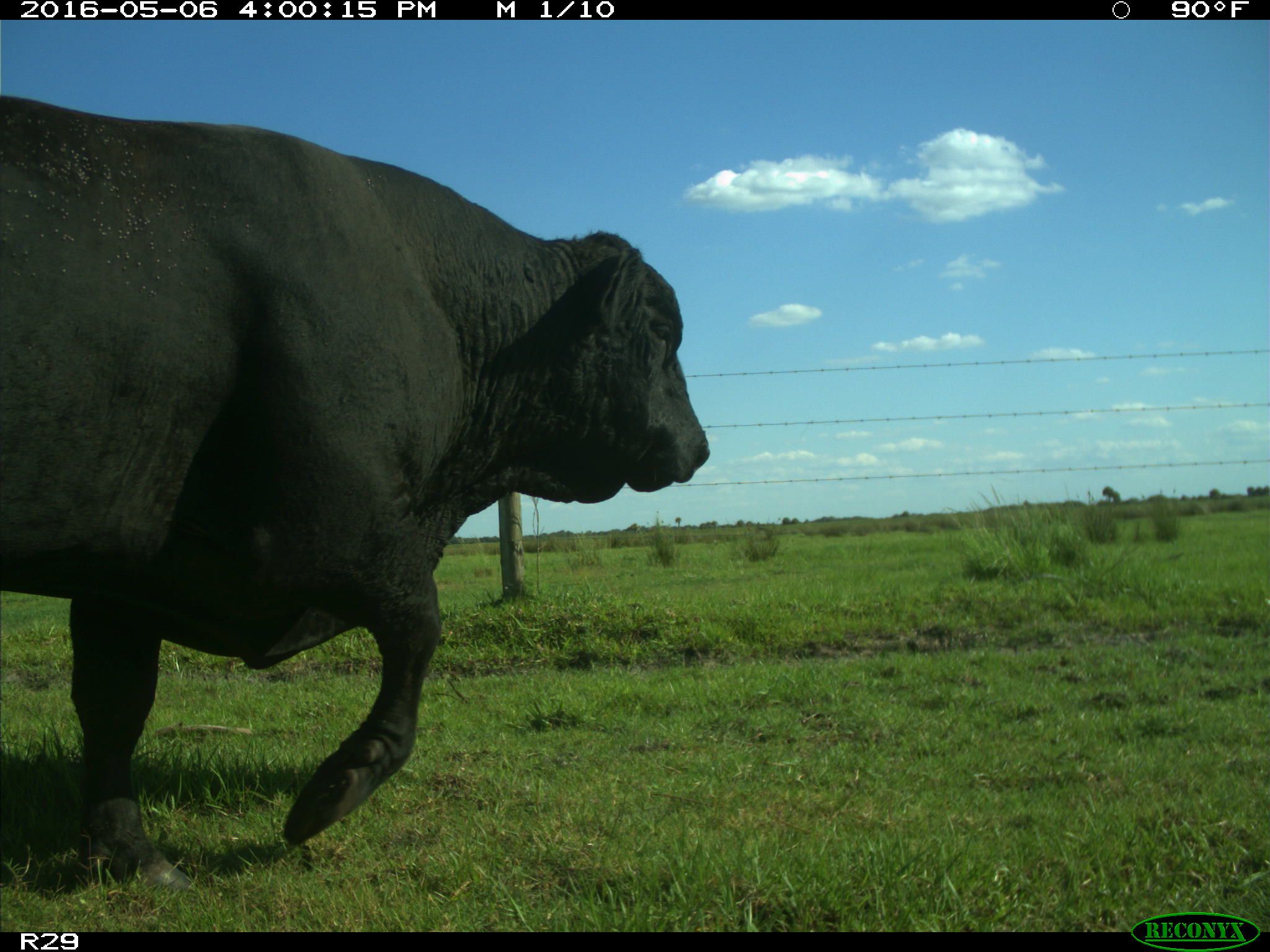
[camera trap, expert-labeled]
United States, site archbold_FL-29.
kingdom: Animalia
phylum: Chordata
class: Mammalia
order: Artiodactyla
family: Bovidae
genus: Bos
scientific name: Bos taurus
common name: domestic cow